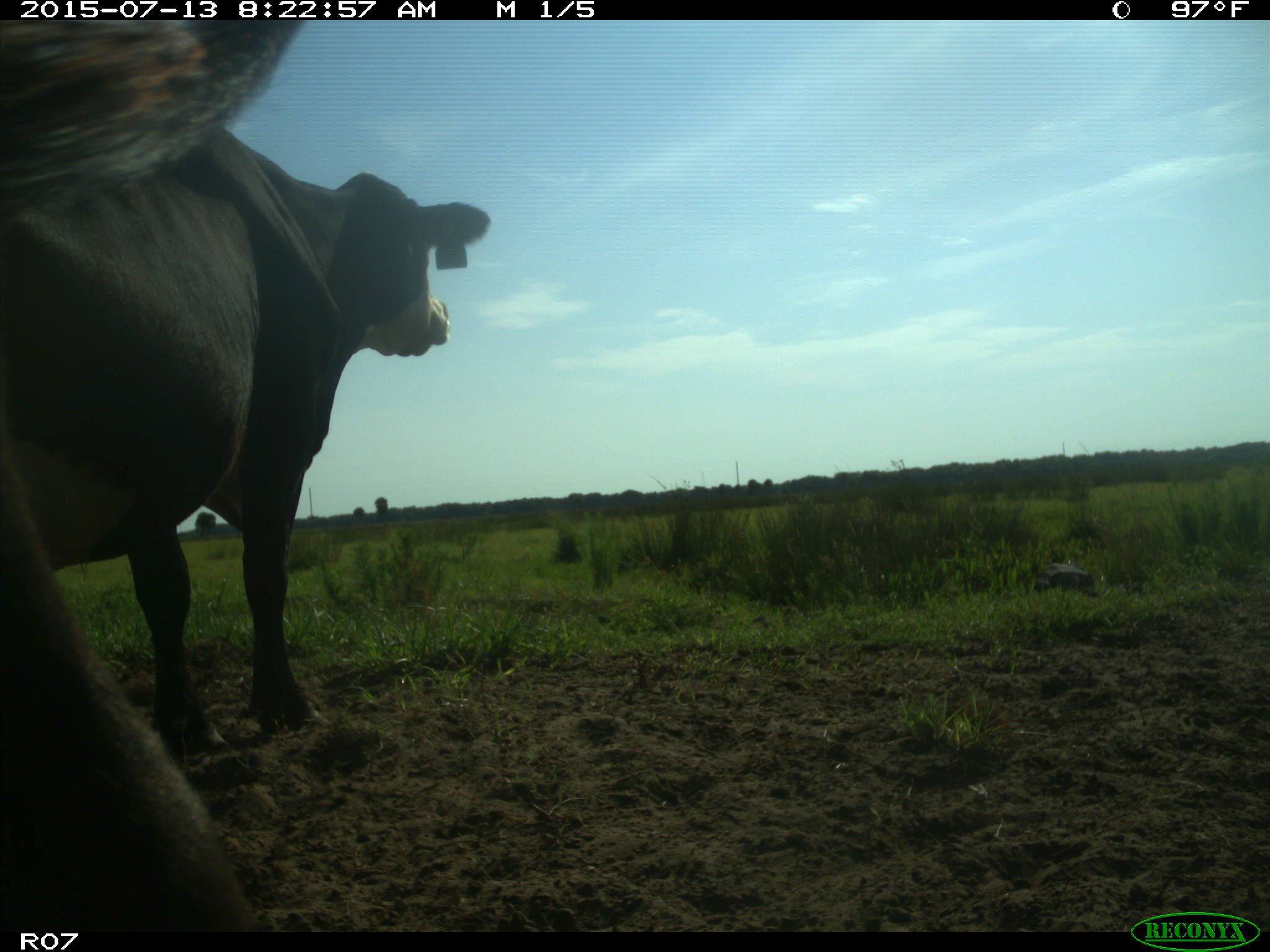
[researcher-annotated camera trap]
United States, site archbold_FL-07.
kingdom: Animalia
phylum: Chordata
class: Mammalia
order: Artiodactyla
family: Bovidae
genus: Bos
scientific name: Bos taurus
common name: domestic cow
Bos taurus (domestic cow).